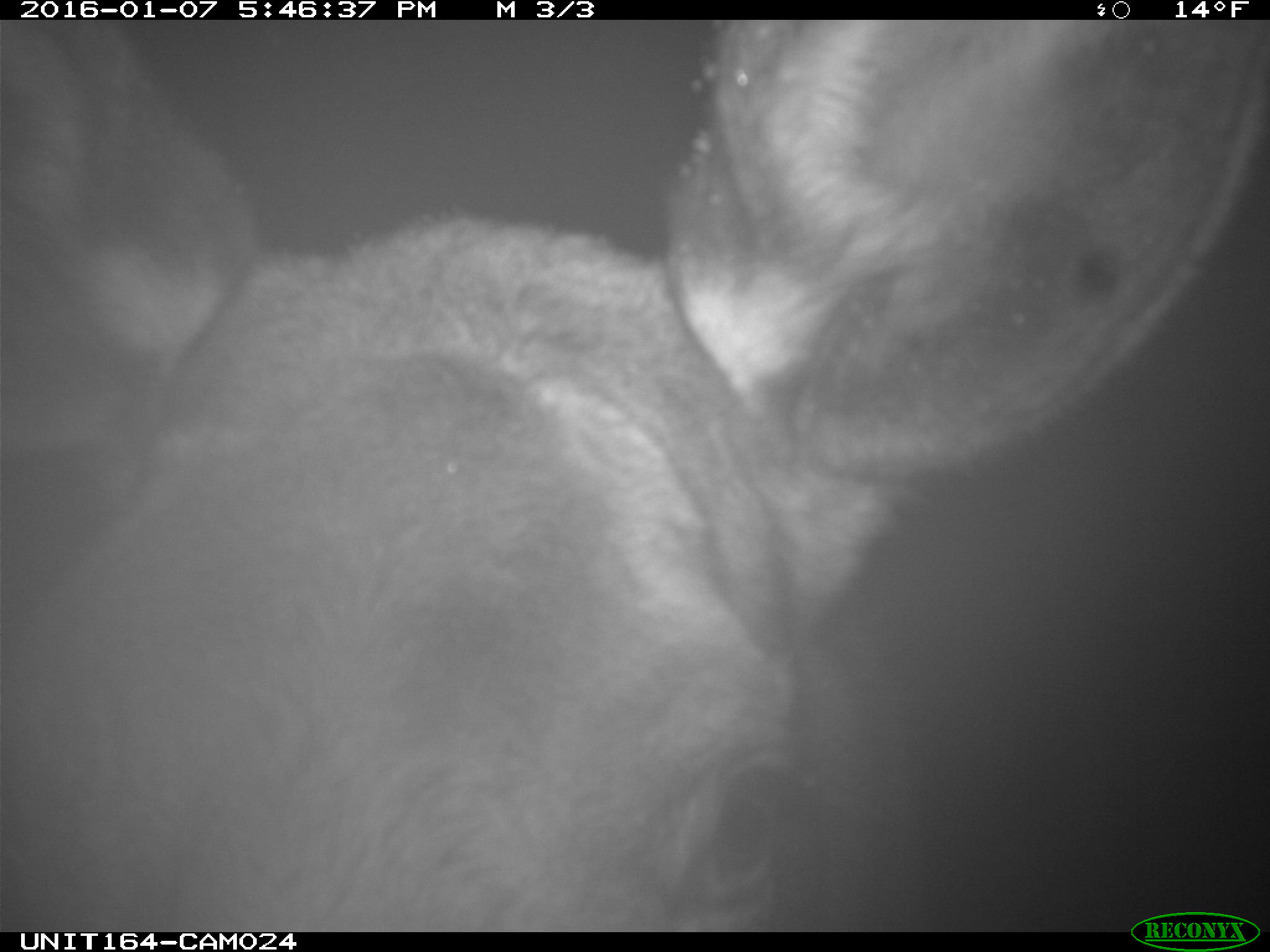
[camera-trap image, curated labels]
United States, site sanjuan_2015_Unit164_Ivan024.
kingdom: Animalia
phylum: Chordata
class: Mammalia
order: Artiodactyla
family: Cervidae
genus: Alces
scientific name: Alces alces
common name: moose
Alces alces (moose).